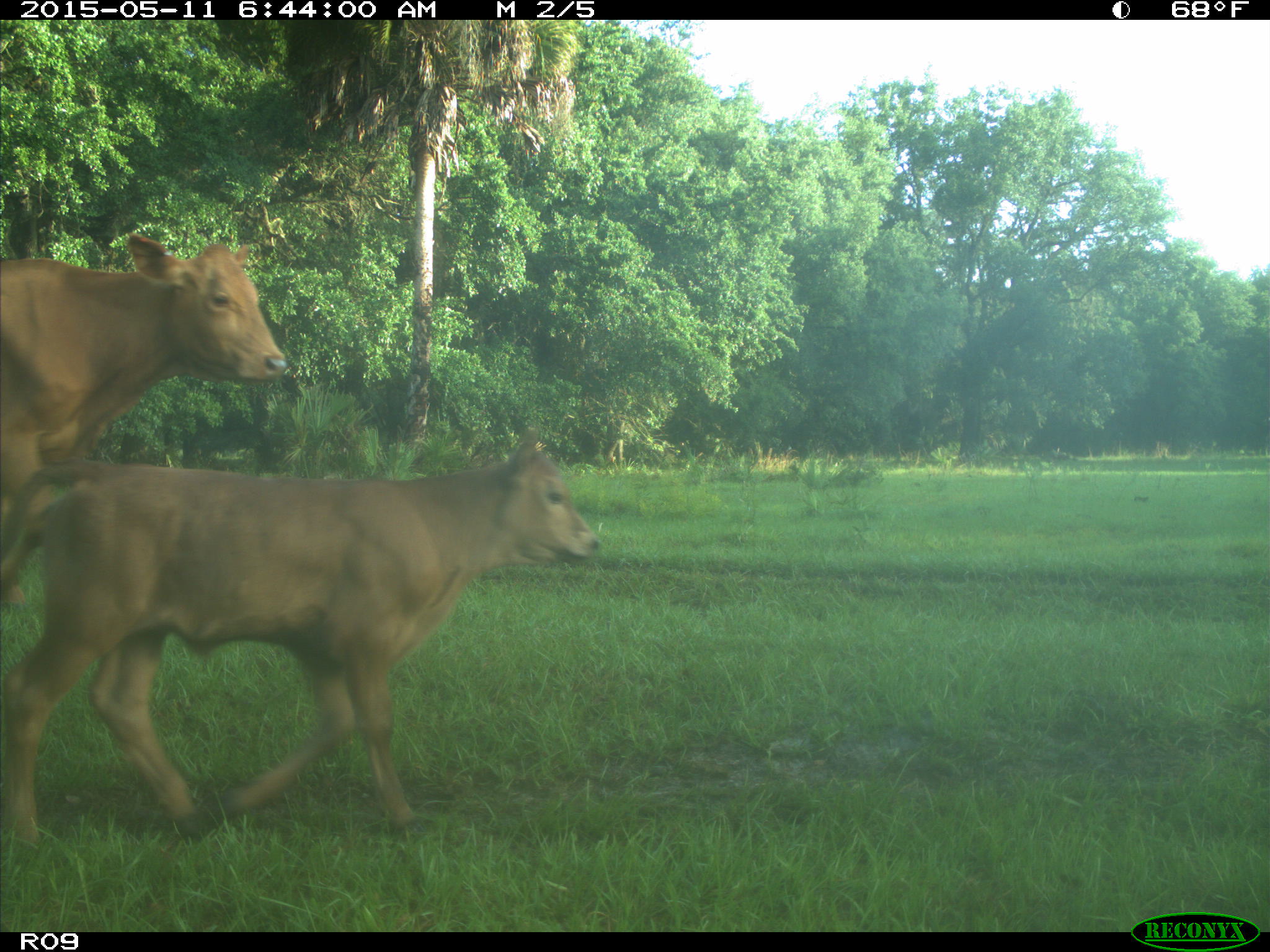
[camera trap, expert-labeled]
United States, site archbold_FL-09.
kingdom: Animalia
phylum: Chordata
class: Mammalia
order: Artiodactyla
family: Bovidae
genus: Bos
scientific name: Bos taurus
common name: domestic cow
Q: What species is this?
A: Bos taurus (domestic cow).